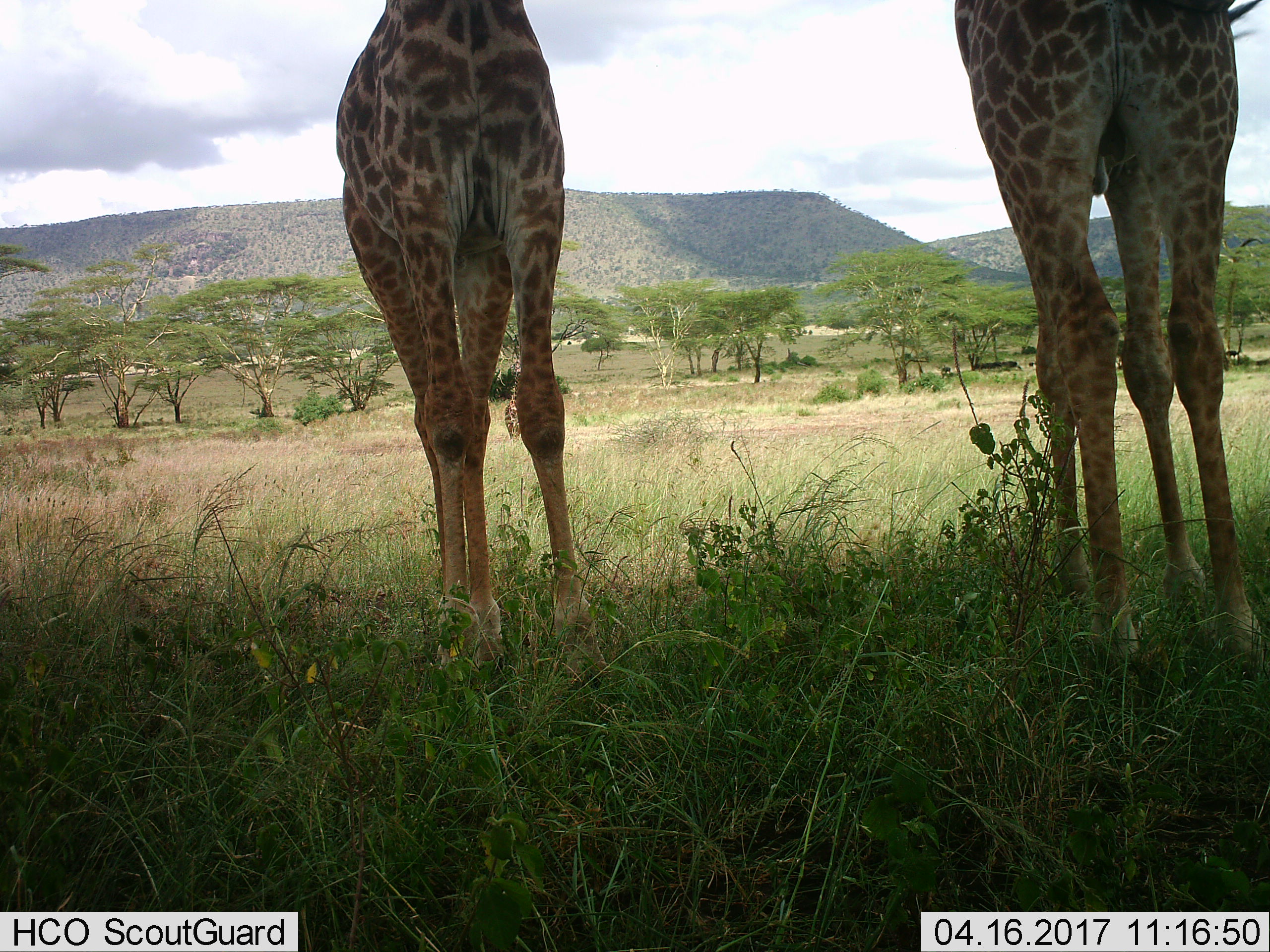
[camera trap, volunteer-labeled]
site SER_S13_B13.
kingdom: Animalia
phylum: Chordata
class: Mammalia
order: Artiodactyla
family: Giraffidae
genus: Giraffa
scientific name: Giraffa camelopardalis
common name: giraffe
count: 2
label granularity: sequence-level